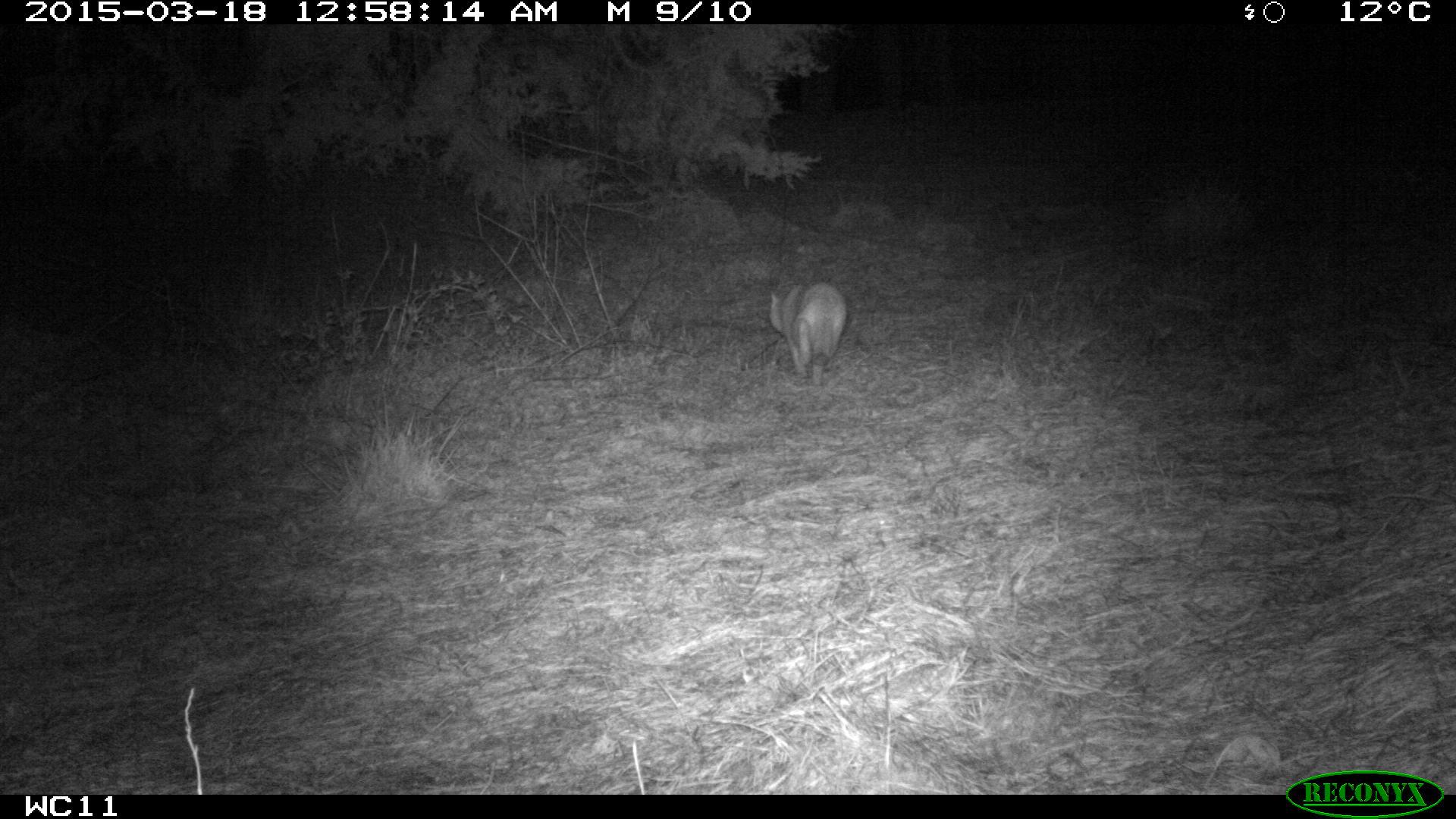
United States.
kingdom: Animalia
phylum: Chordata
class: Mammalia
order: Carnivora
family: Felidae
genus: Felis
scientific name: Felis catus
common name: domestic cat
Domestic Cat (Felis catus).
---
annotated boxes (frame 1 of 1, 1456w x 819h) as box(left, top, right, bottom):
Domestic Cat: box(763, 277, 848, 386)